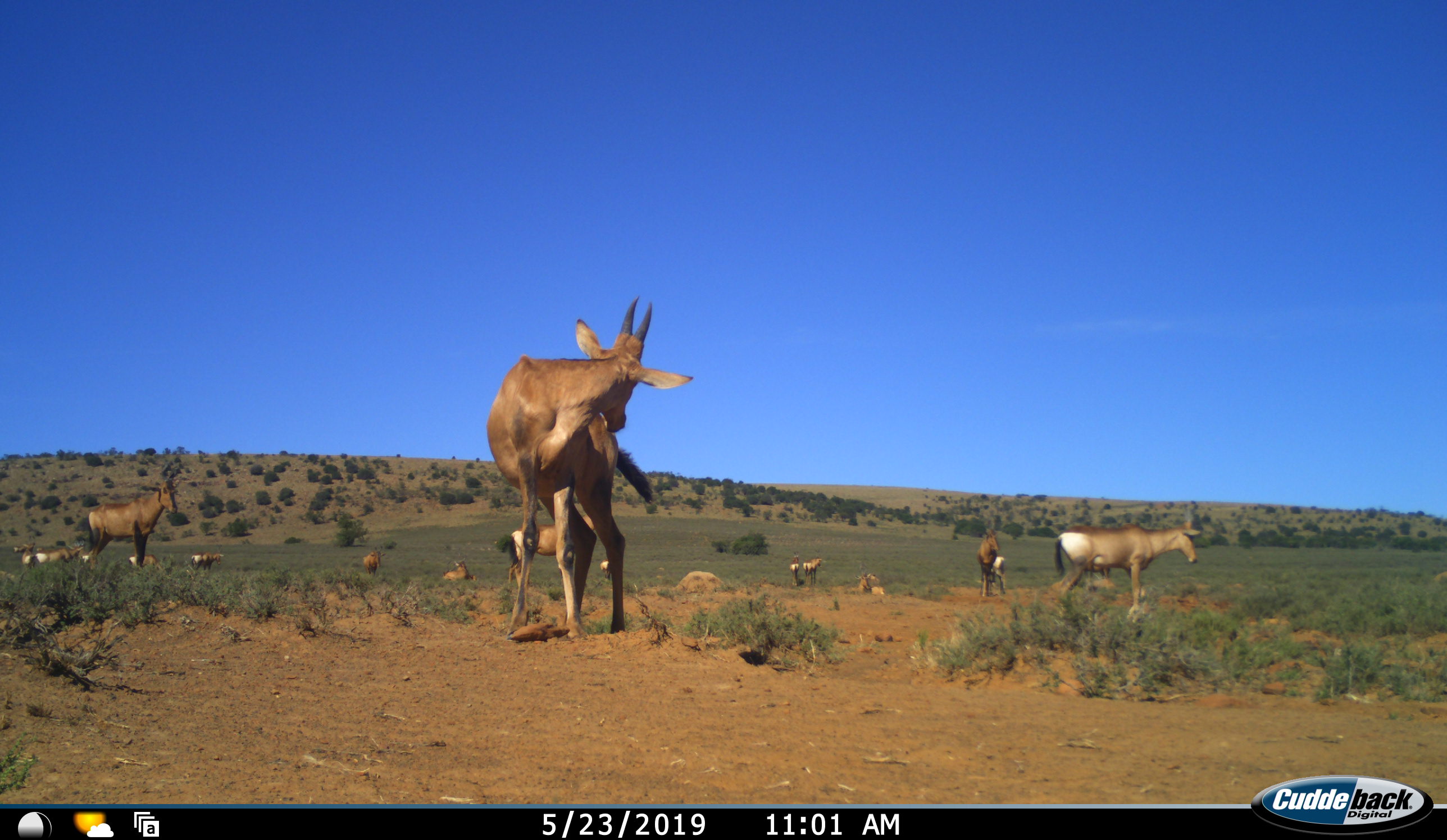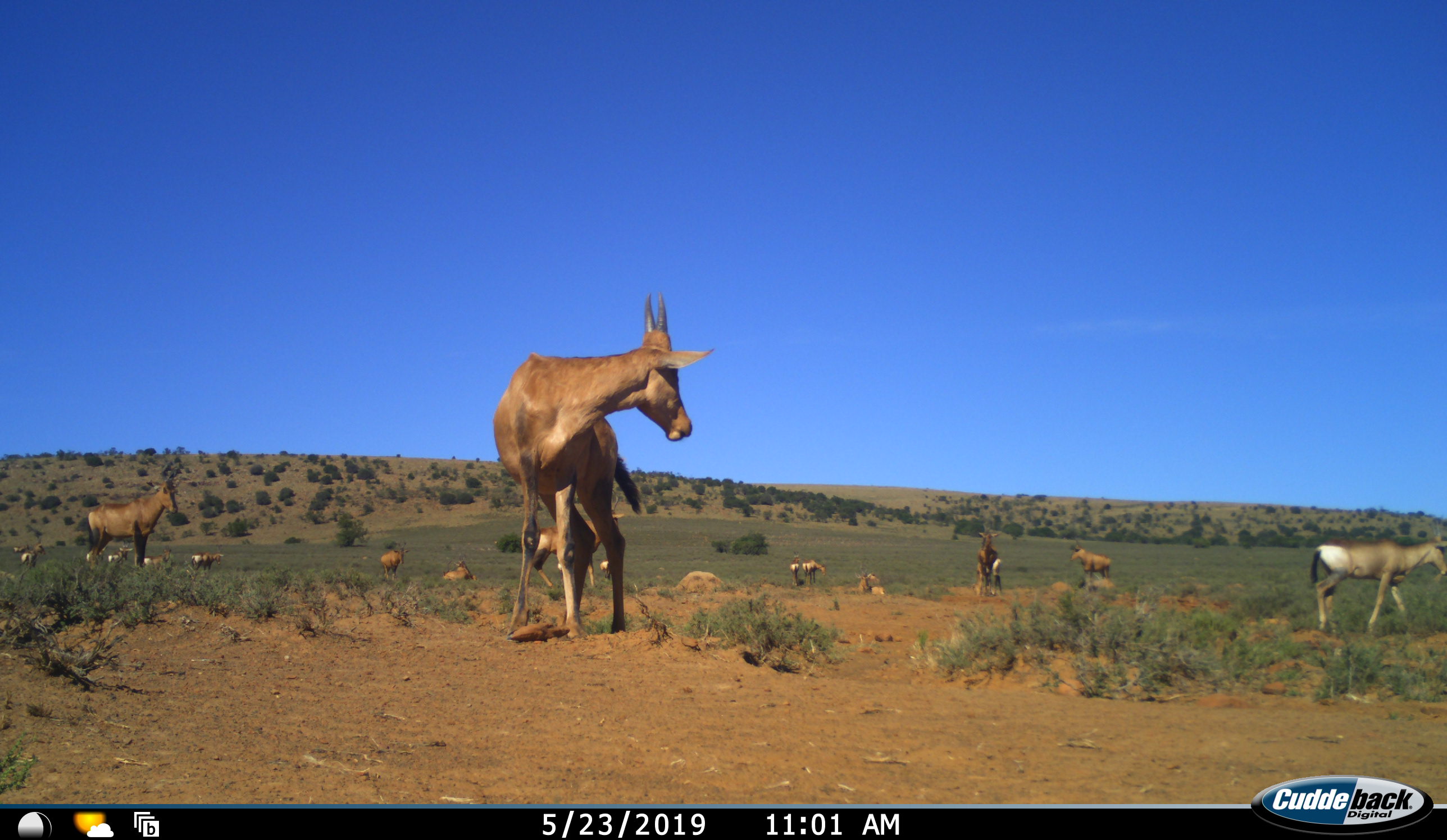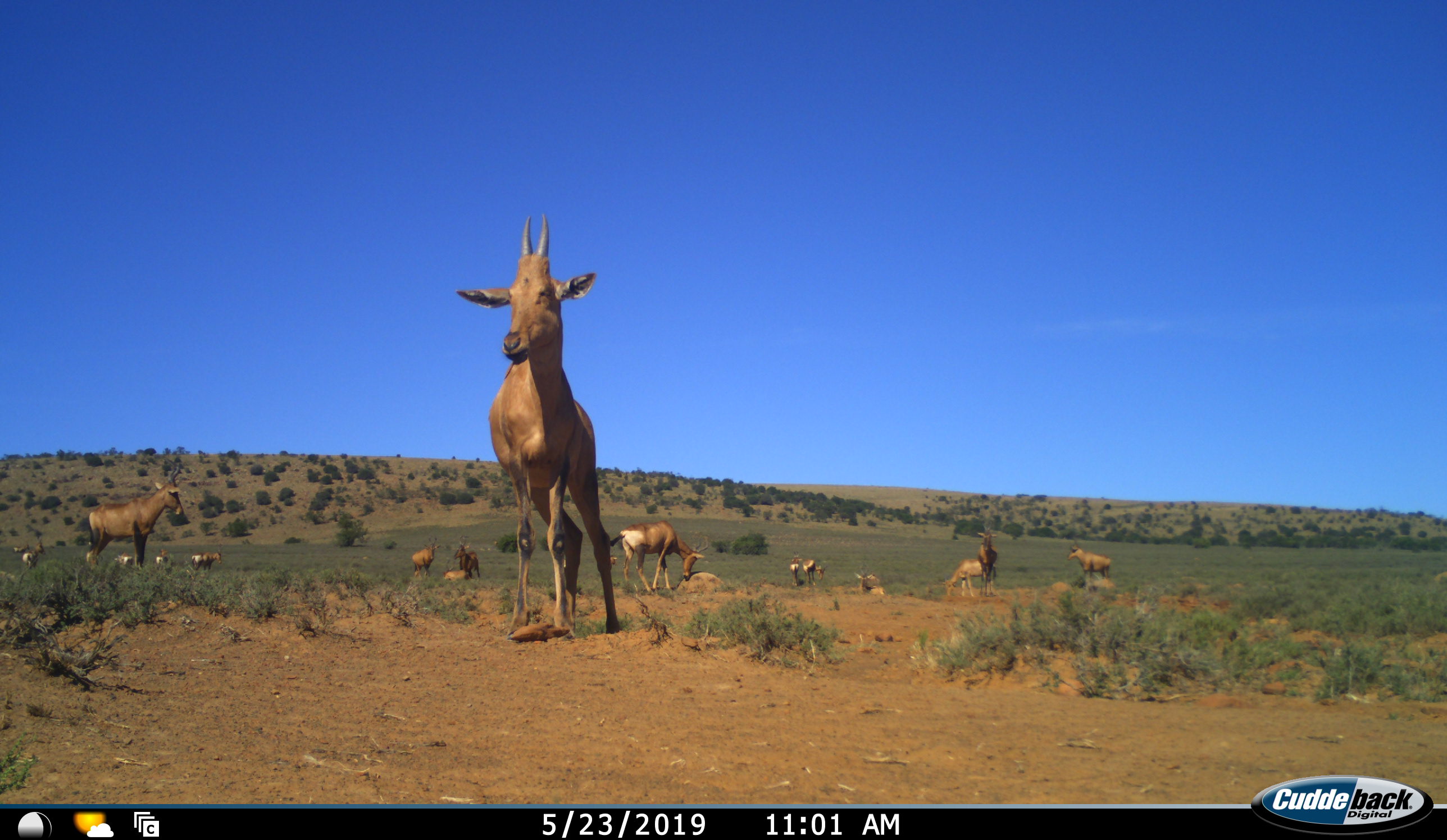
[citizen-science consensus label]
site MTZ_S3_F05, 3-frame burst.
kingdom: Animalia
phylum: Chordata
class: Mammalia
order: Artiodactyla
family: Bovidae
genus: Alcelaphus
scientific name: Alcelaphus buselaphus caama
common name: red hartebeest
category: hartebeestred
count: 11-50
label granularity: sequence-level